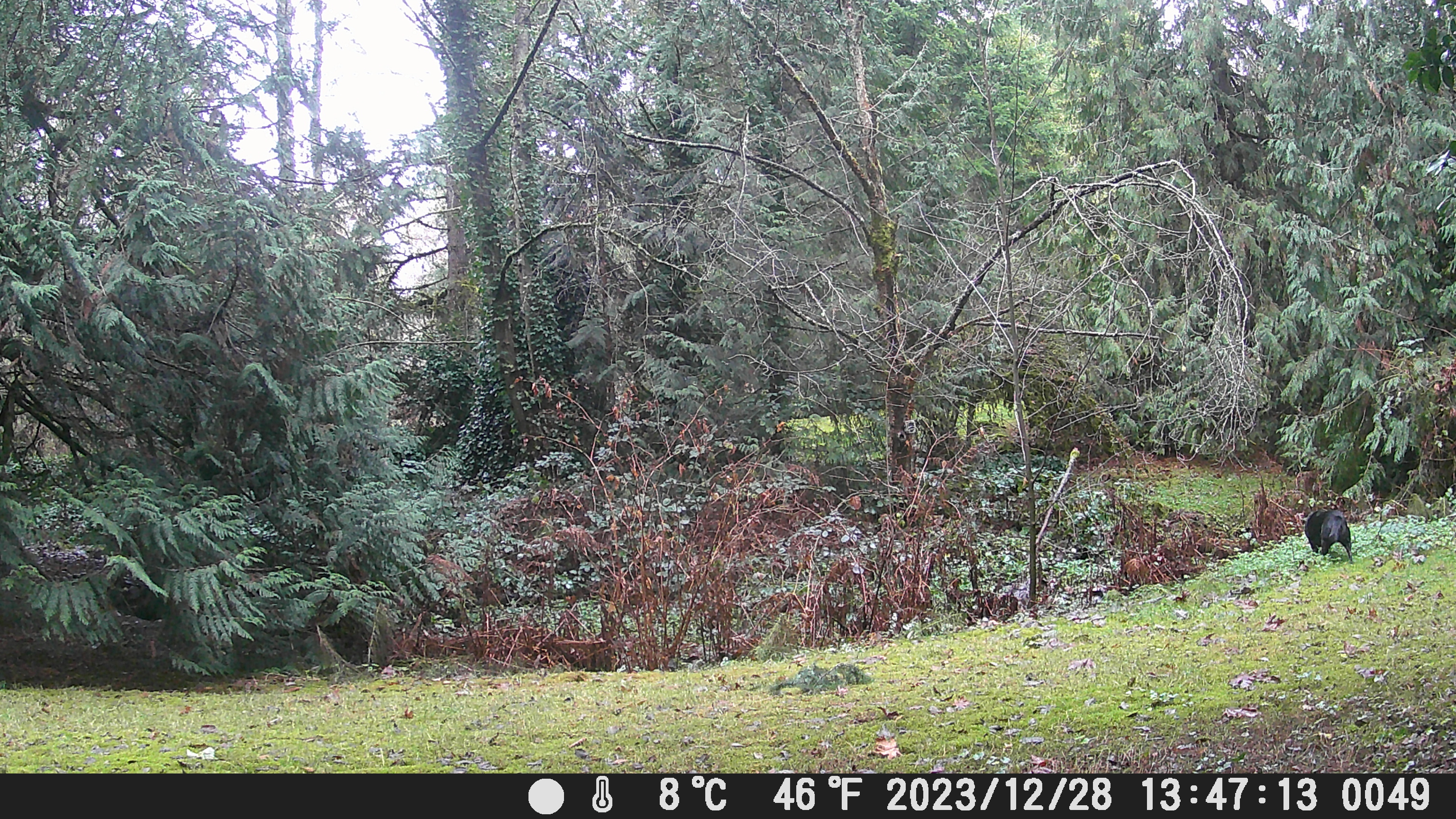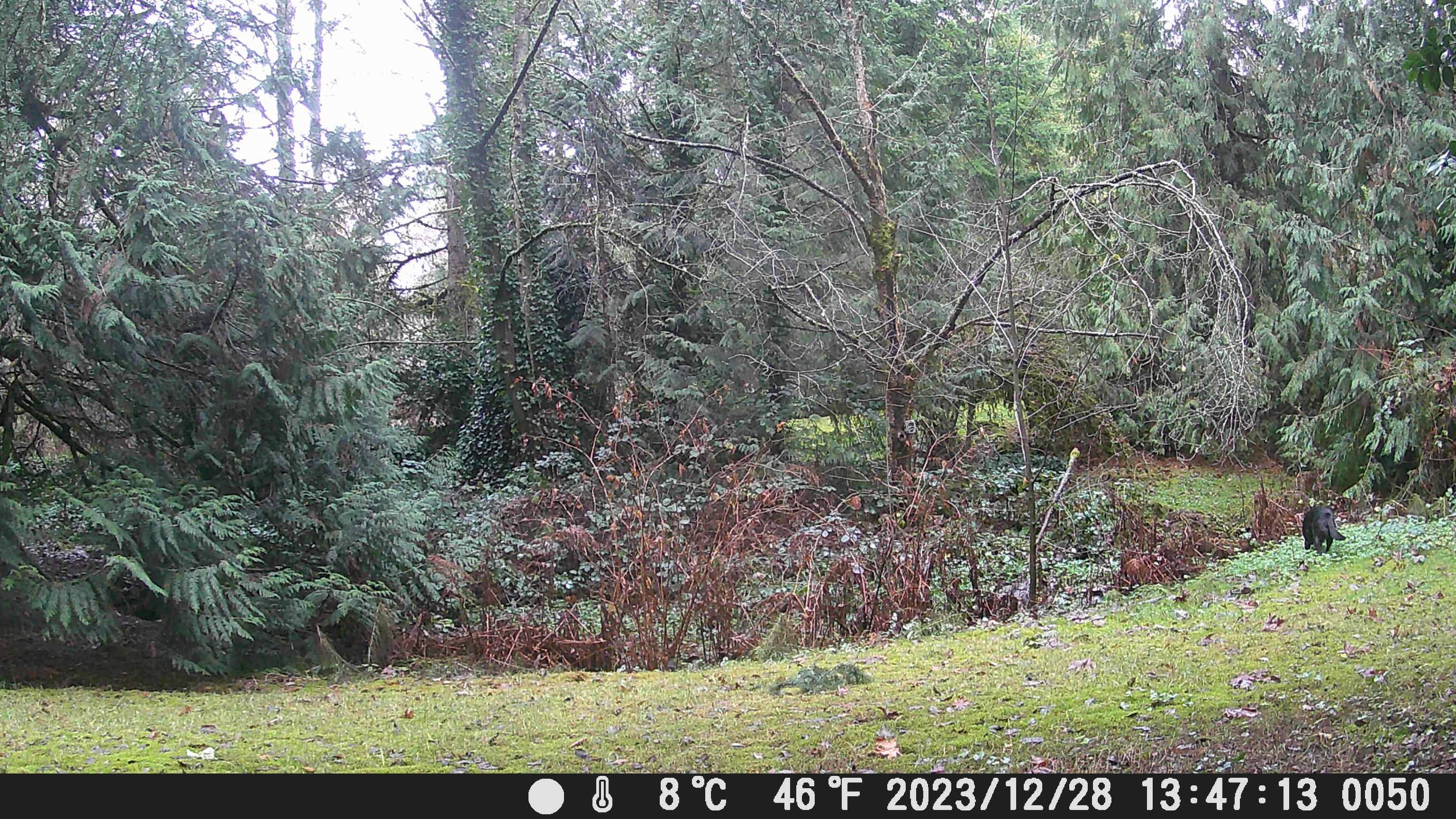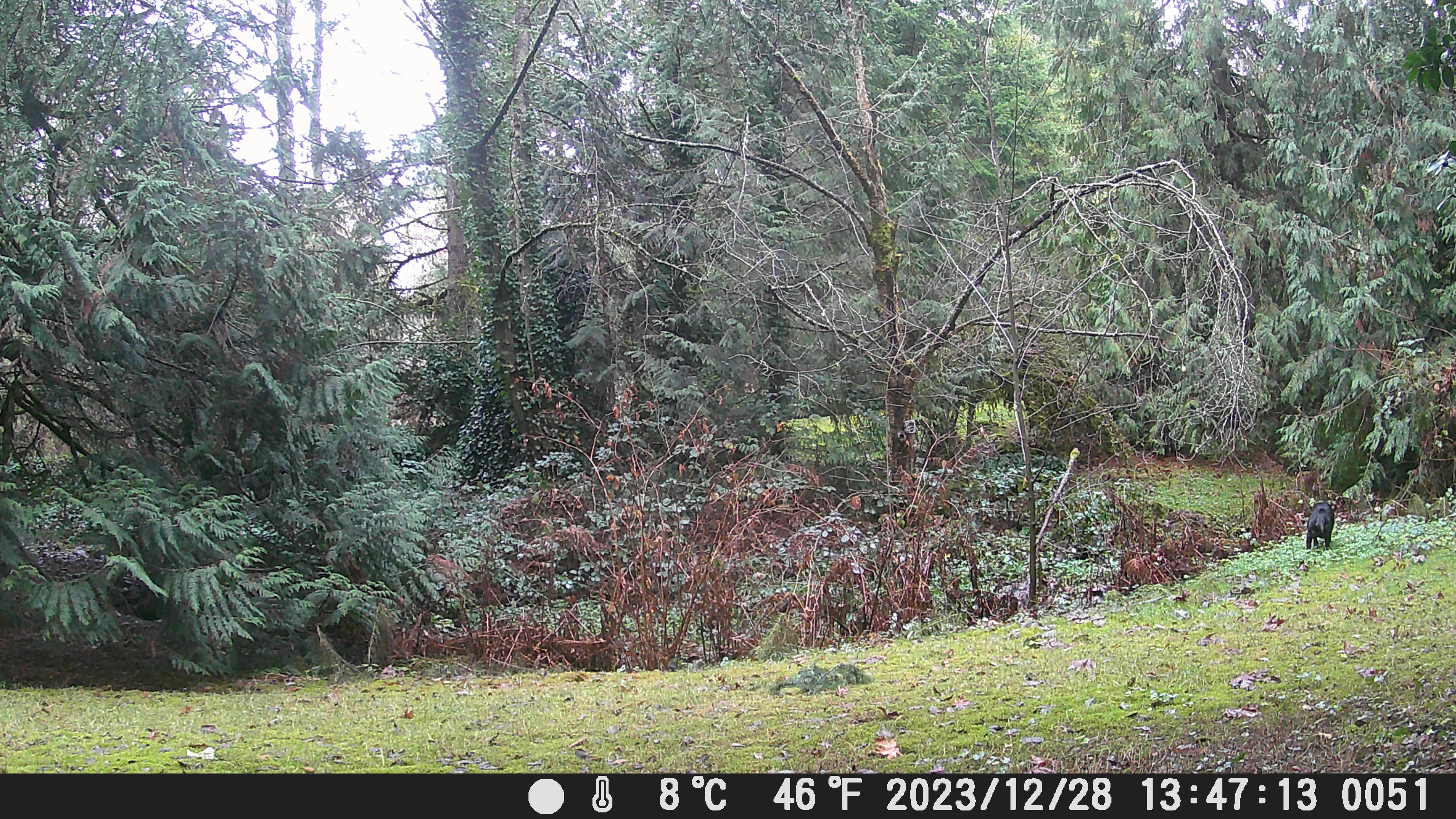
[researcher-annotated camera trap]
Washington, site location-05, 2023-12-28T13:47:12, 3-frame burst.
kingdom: Animalia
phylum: Chordata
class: Mammalia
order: Carnivora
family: Canidae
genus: Canis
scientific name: Canis familiaris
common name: domestic dog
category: dog